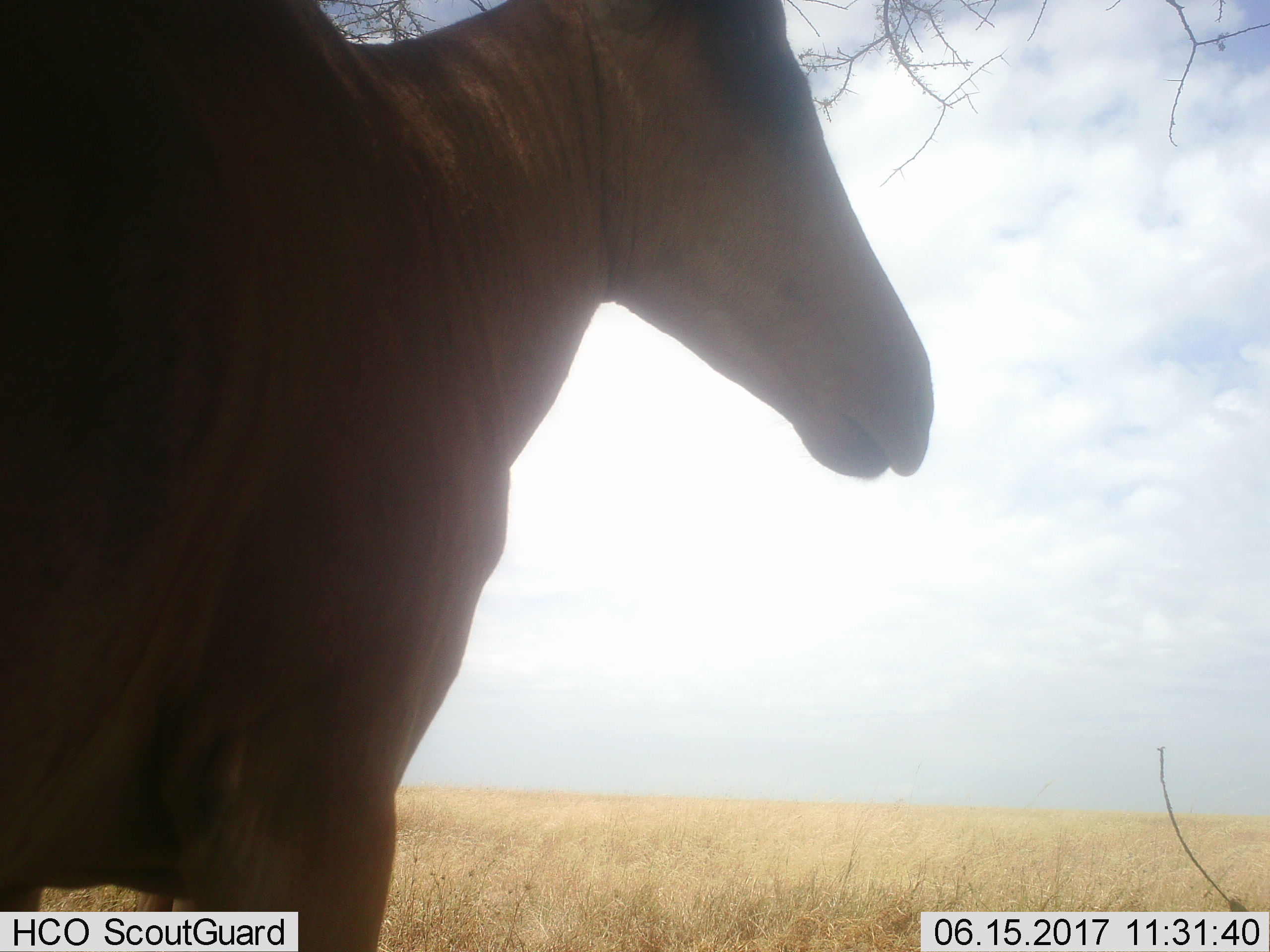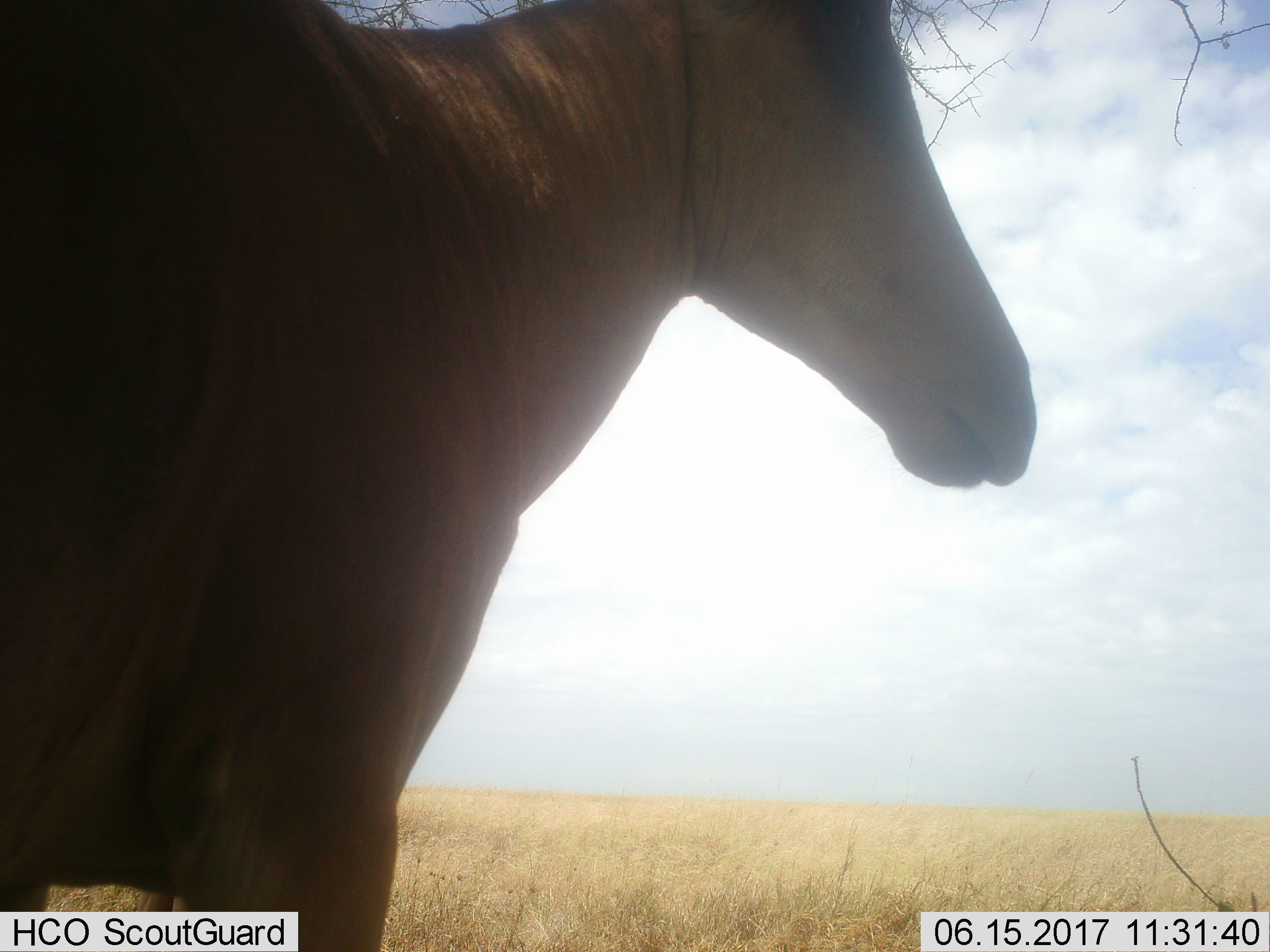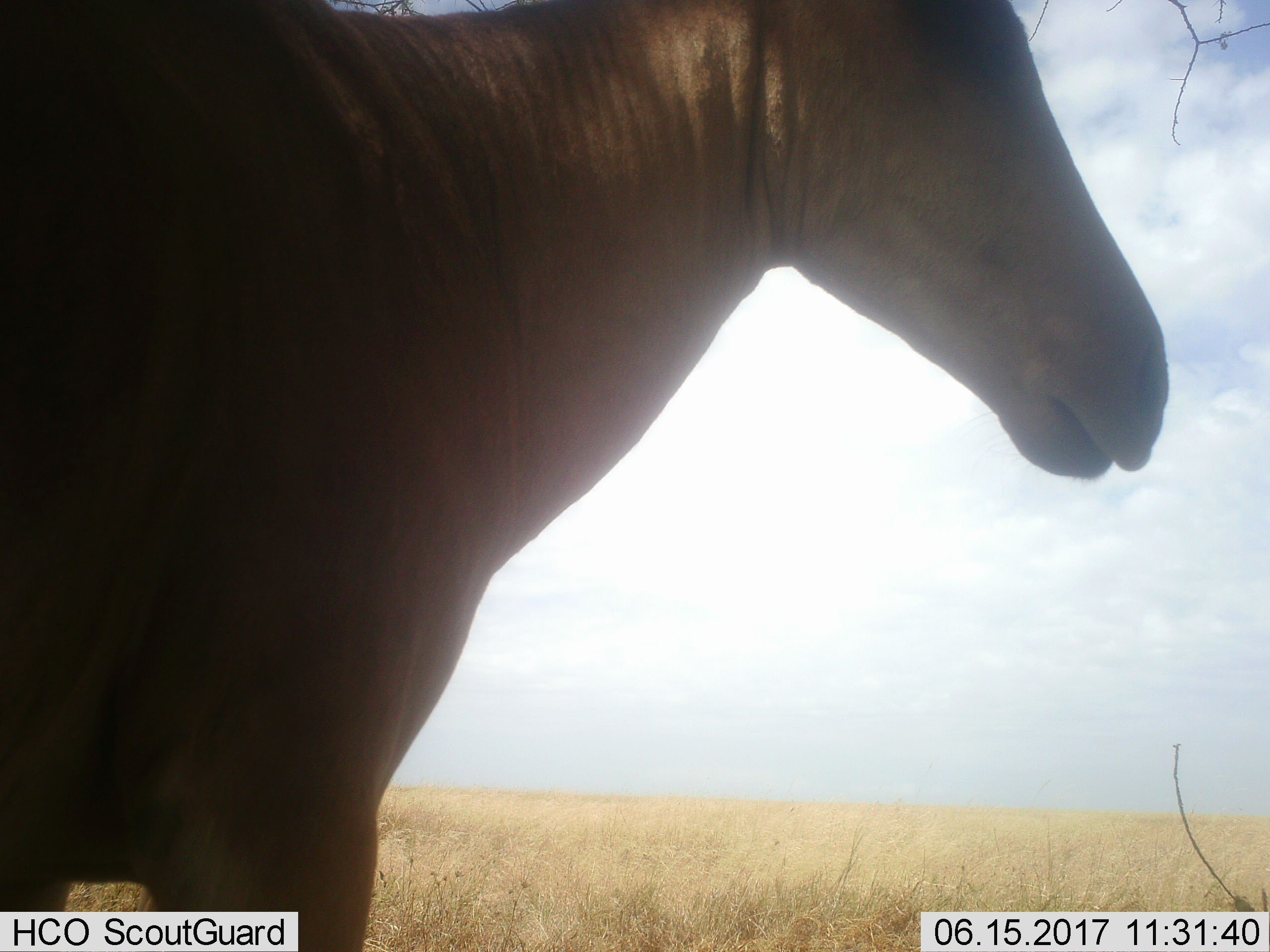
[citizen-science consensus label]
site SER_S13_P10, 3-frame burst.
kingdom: Animalia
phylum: Chordata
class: Mammalia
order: Artiodactyla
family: Bovidae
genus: Alcelaphus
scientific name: Alcelaphus buselaphus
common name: hartebeest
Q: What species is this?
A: Hartebeest (Alcelaphus buselaphus).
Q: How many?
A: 1.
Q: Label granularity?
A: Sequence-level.